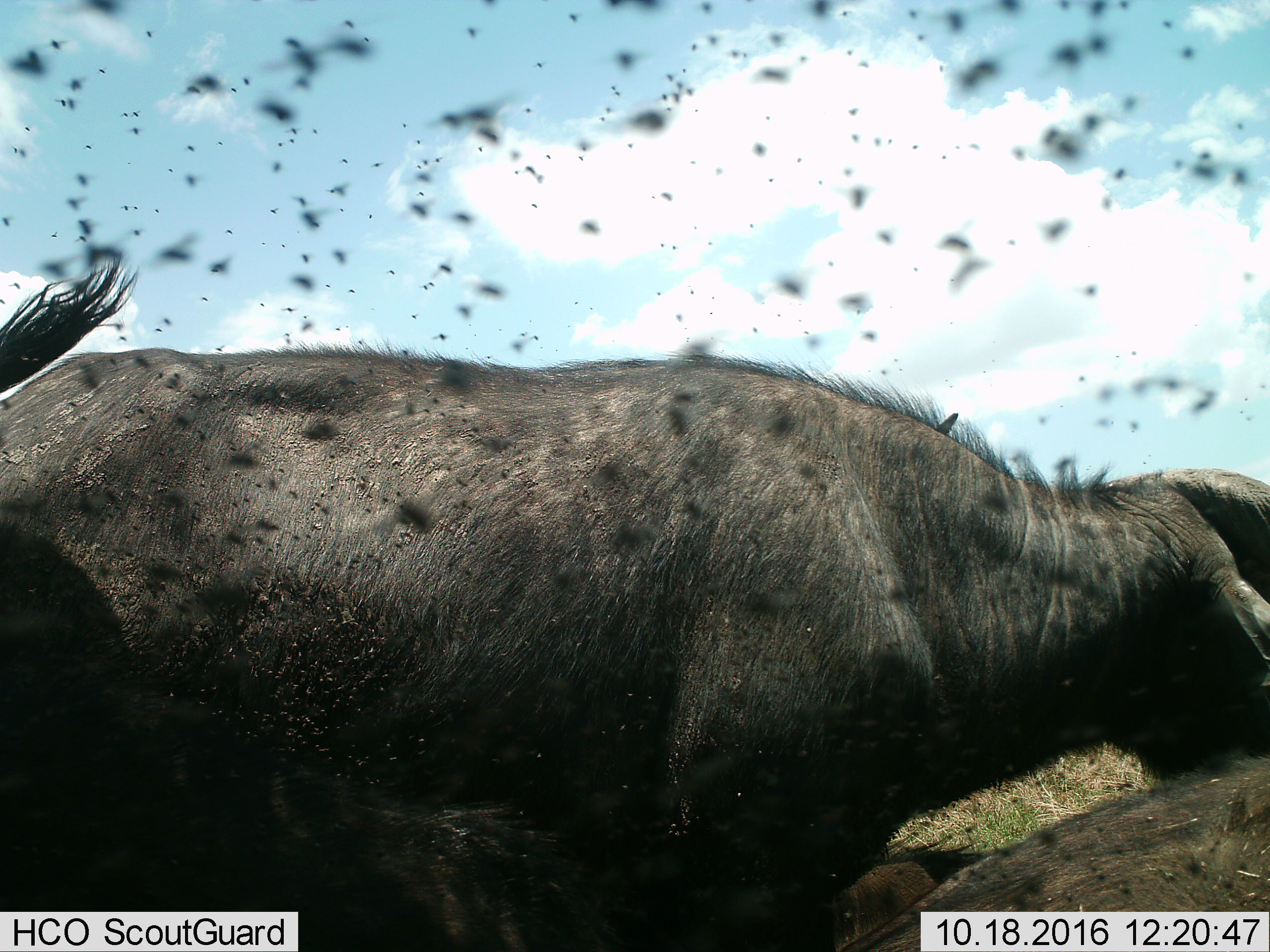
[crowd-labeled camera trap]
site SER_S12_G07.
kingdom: Animalia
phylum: Chordata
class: Mammalia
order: Artiodactyla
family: Bovidae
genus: Syncerus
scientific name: Syncerus caffer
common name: african buffalo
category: buffalo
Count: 2.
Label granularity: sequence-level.